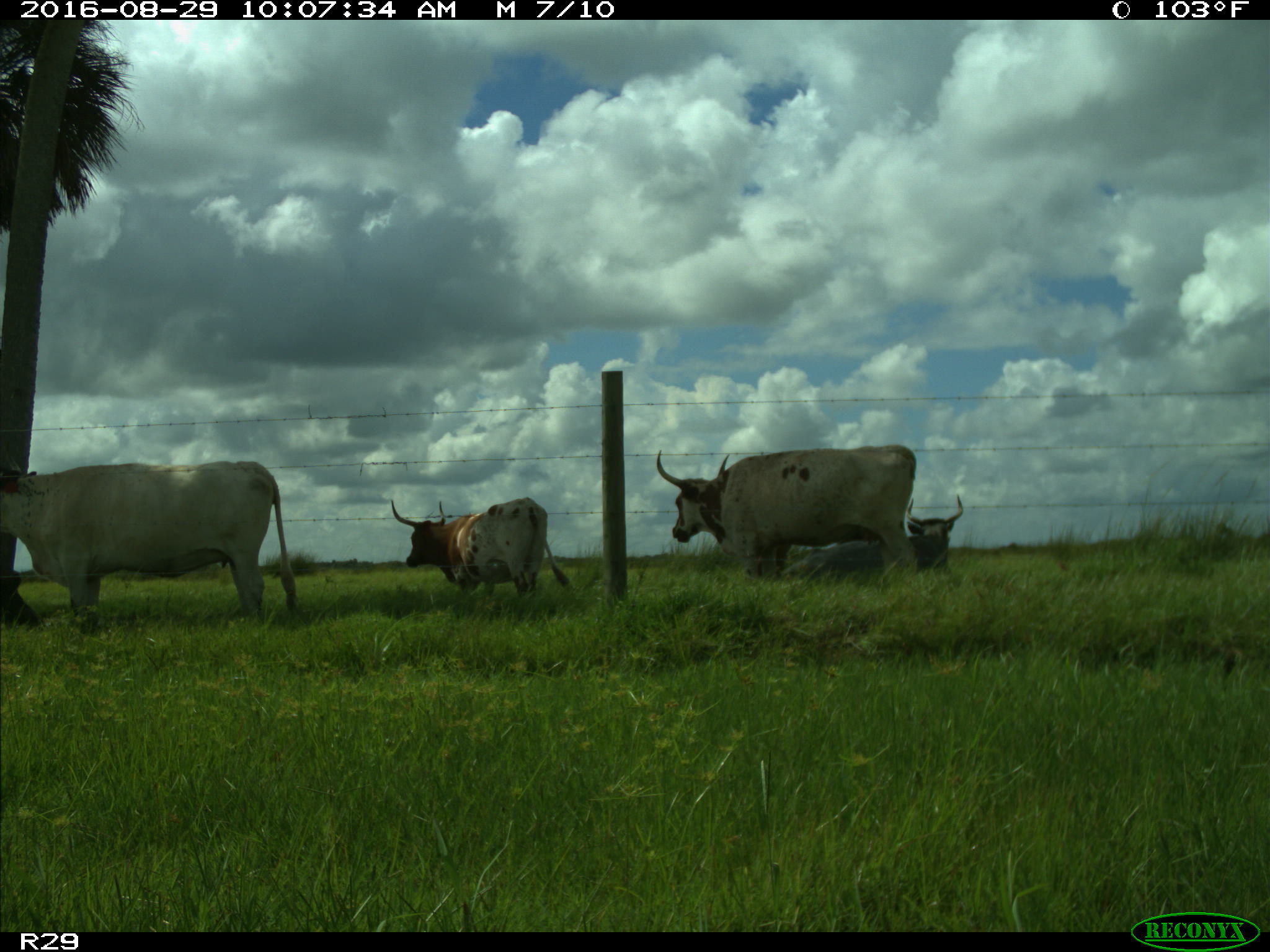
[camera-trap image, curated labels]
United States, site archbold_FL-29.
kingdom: Animalia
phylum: Chordata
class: Mammalia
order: Artiodactyla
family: Bovidae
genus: Bos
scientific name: Bos taurus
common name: domestic cow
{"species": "Bos taurus (domestic cow)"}